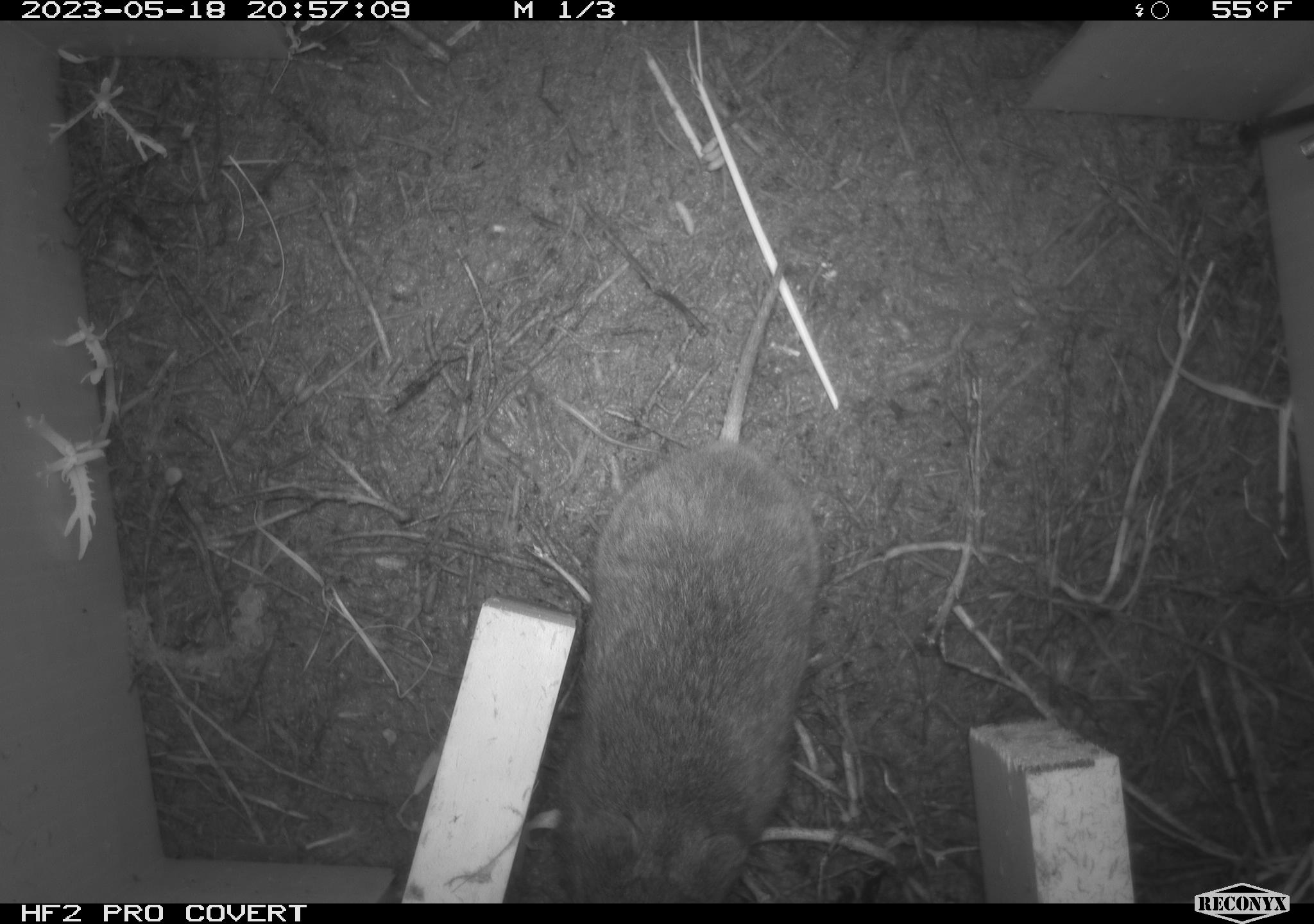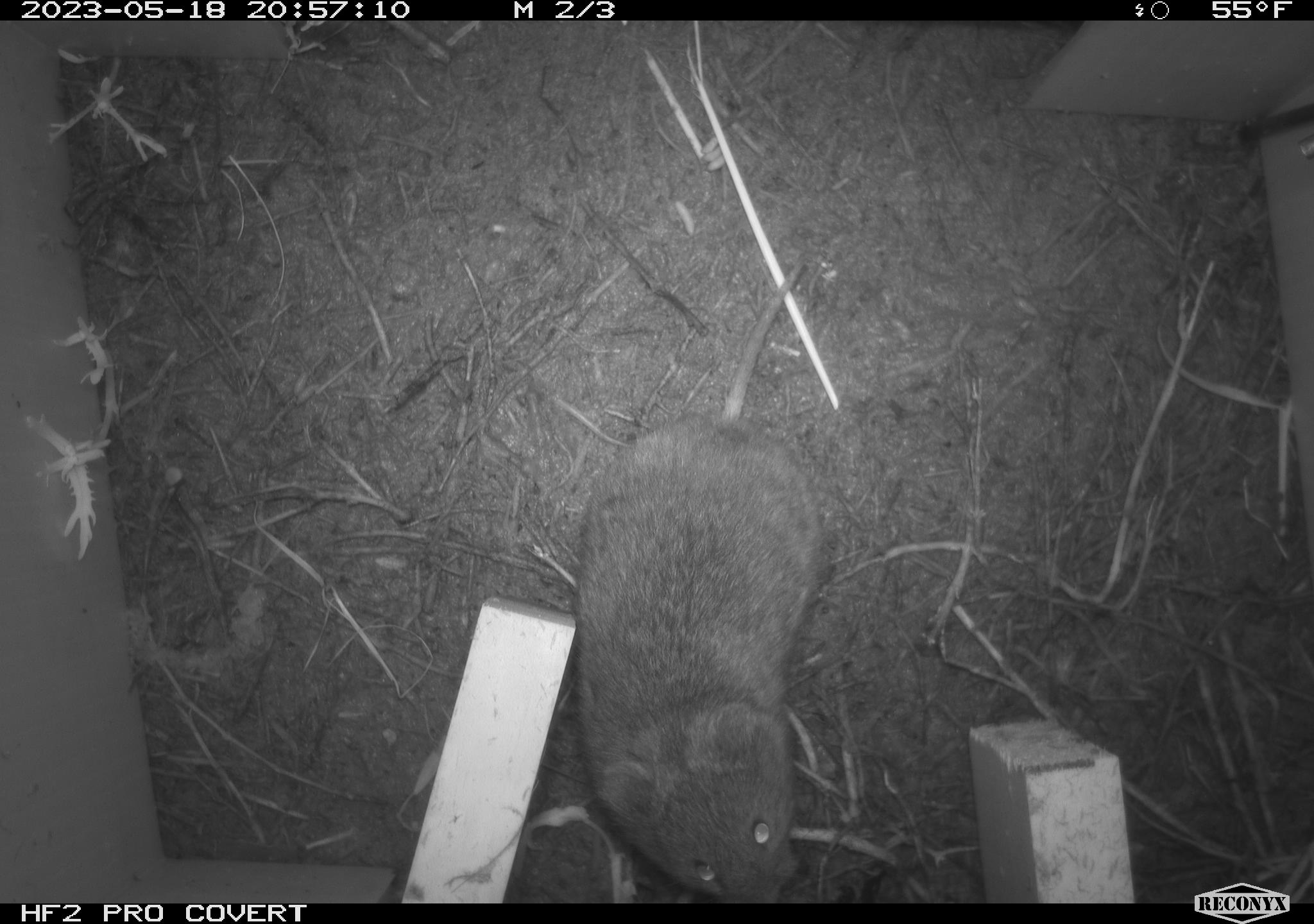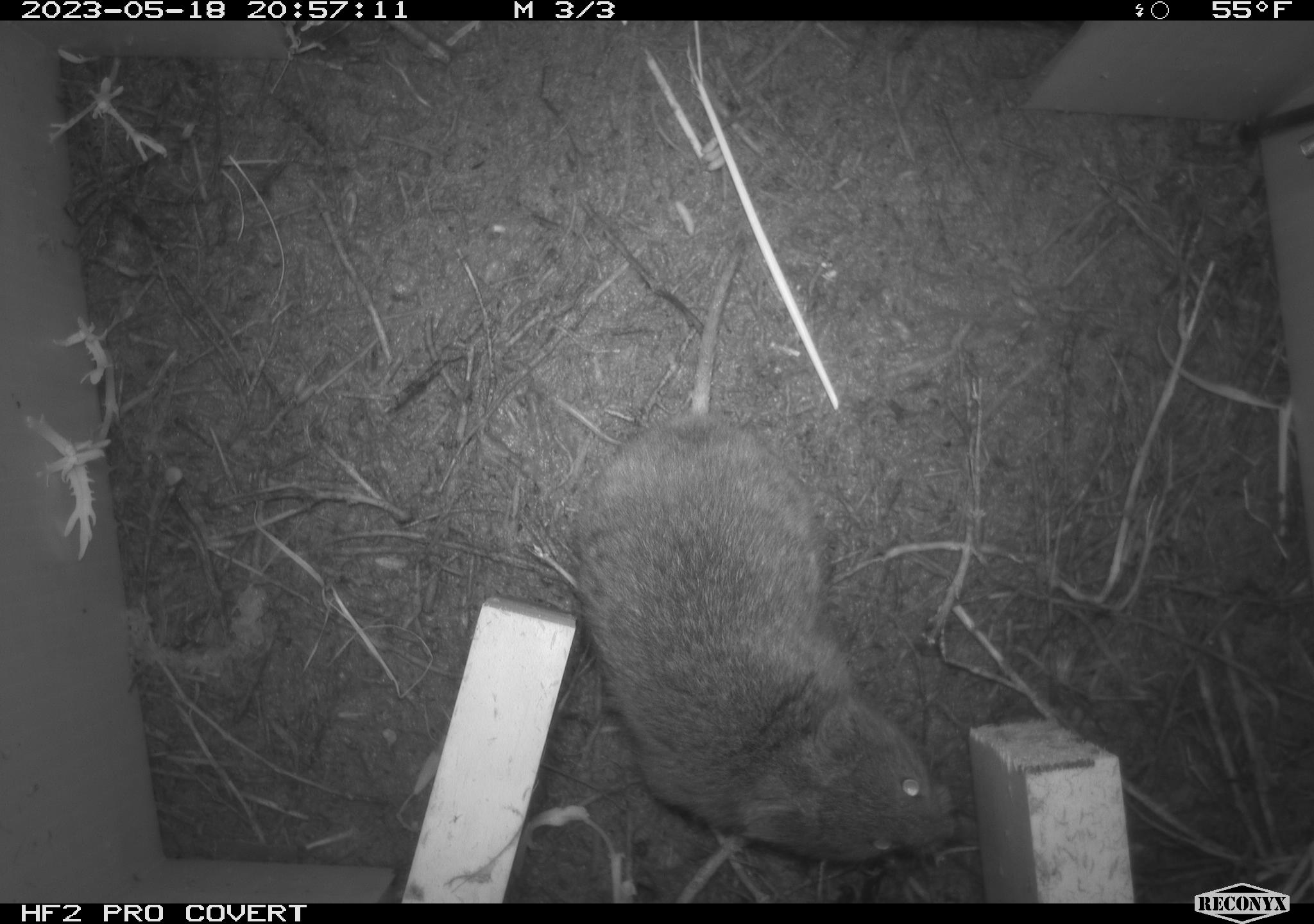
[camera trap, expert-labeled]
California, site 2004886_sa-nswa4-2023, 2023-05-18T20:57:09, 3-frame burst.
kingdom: Animalia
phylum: Chordata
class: Mammalia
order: Rodentia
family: Cricetidae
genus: Microtus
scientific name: Microtus californicus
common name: california vole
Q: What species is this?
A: California vole (Microtus californicus).